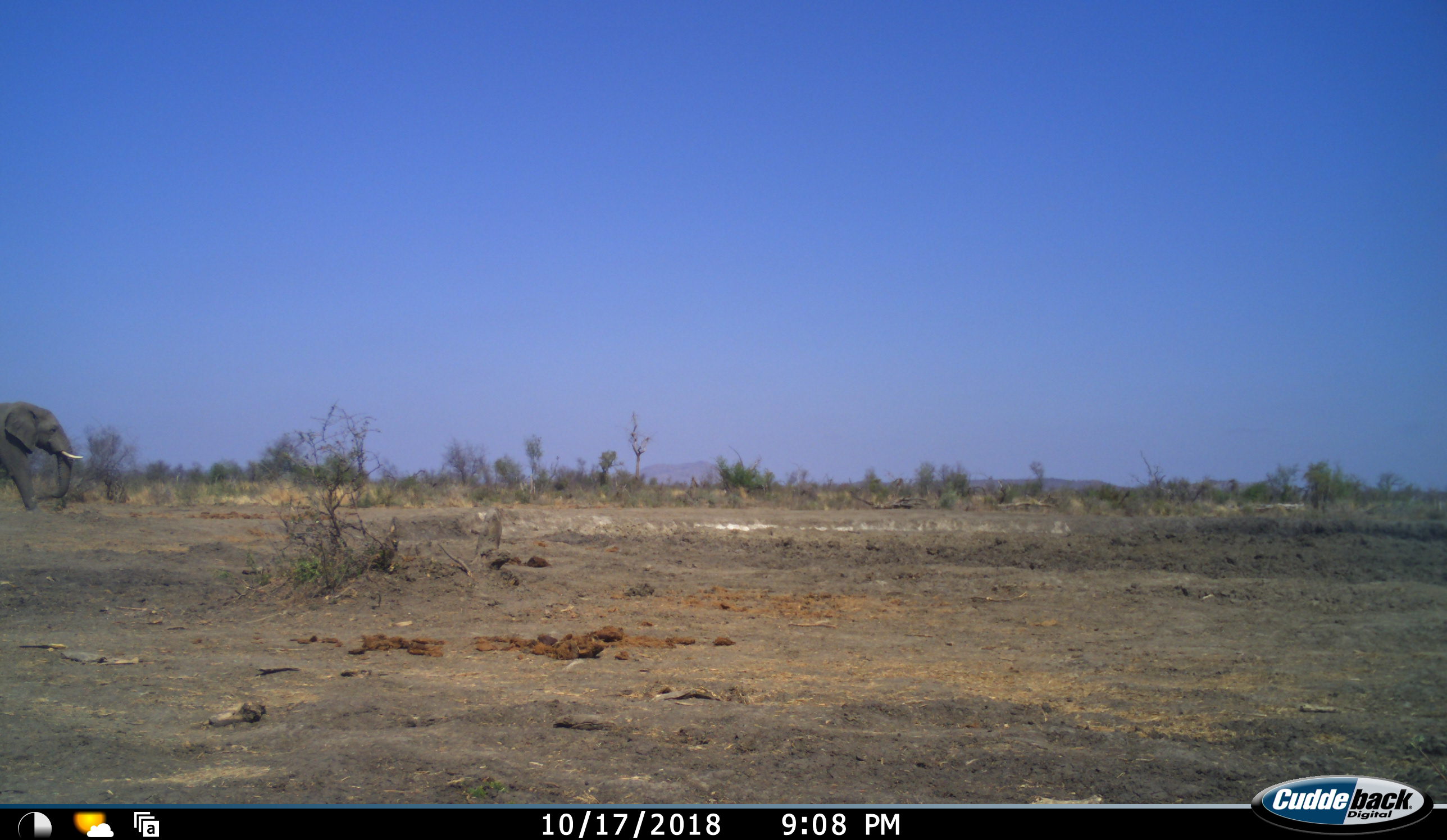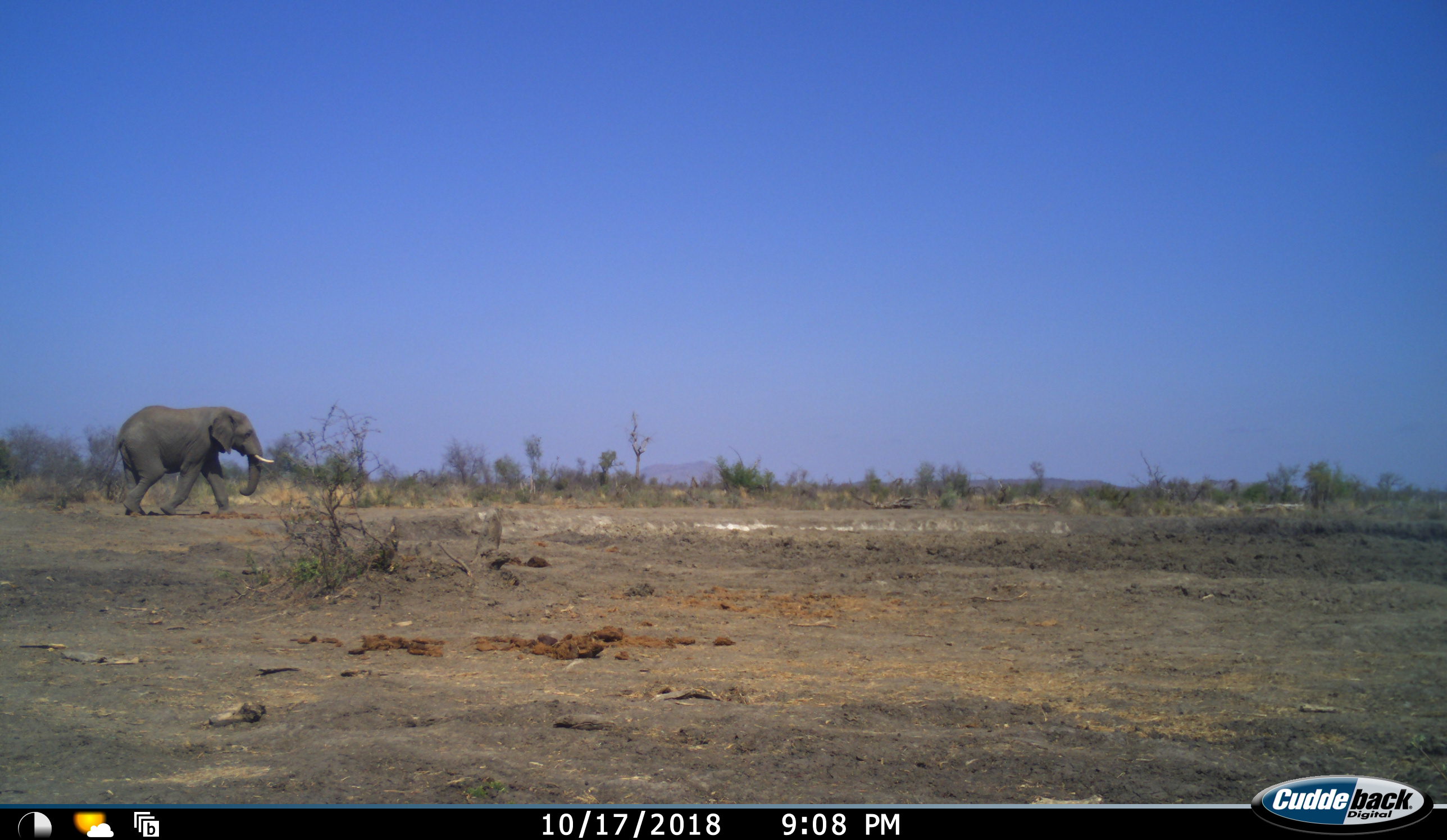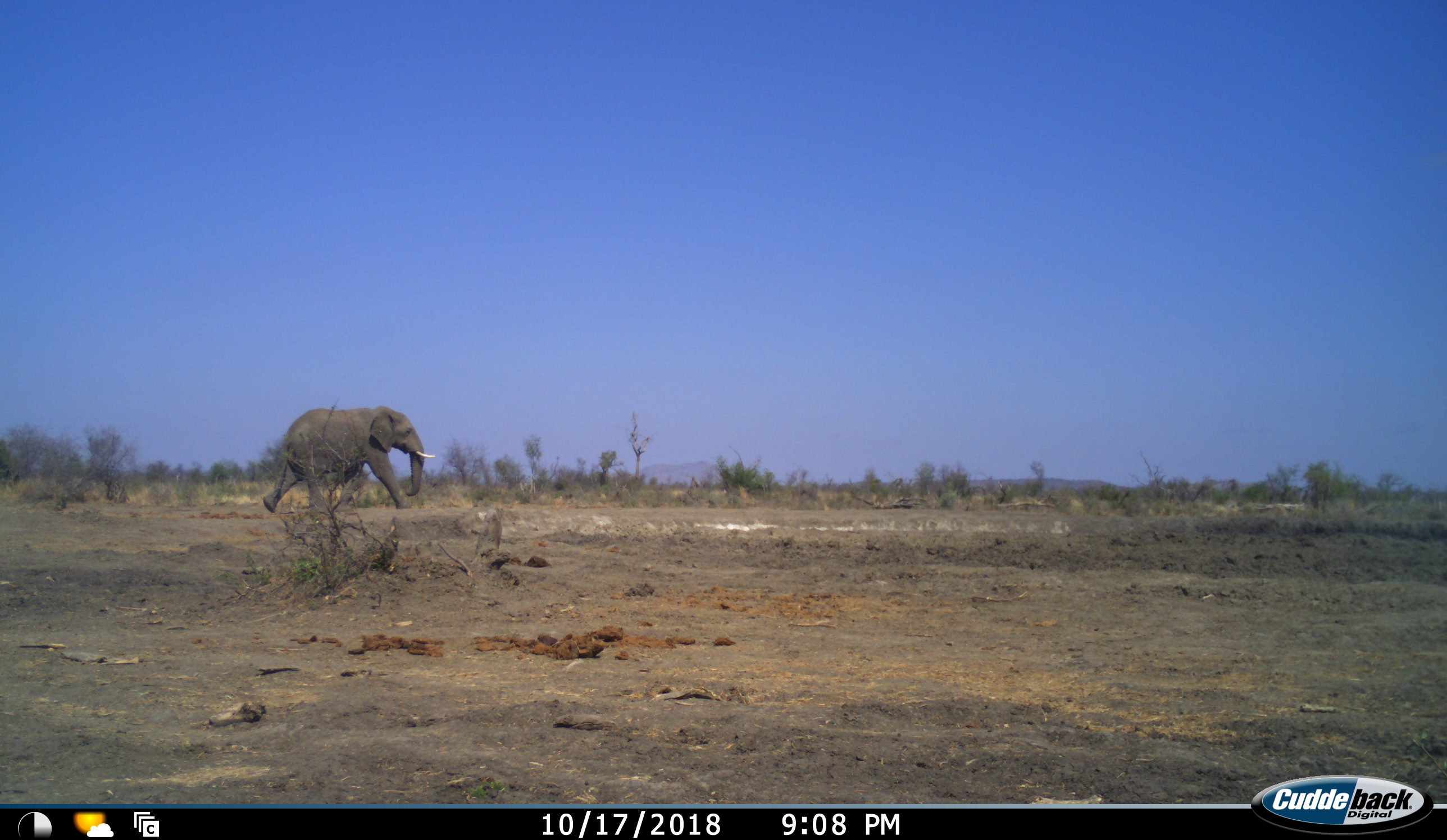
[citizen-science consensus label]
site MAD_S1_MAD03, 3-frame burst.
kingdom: Animalia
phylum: Chordata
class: Mammalia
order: Proboscidea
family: Elephantidae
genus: Loxodonta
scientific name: Loxodonta africana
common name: african bush elephant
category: elephant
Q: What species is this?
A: Elephant (african bush elephant) (Loxodonta africana).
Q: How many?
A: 1.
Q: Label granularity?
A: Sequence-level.